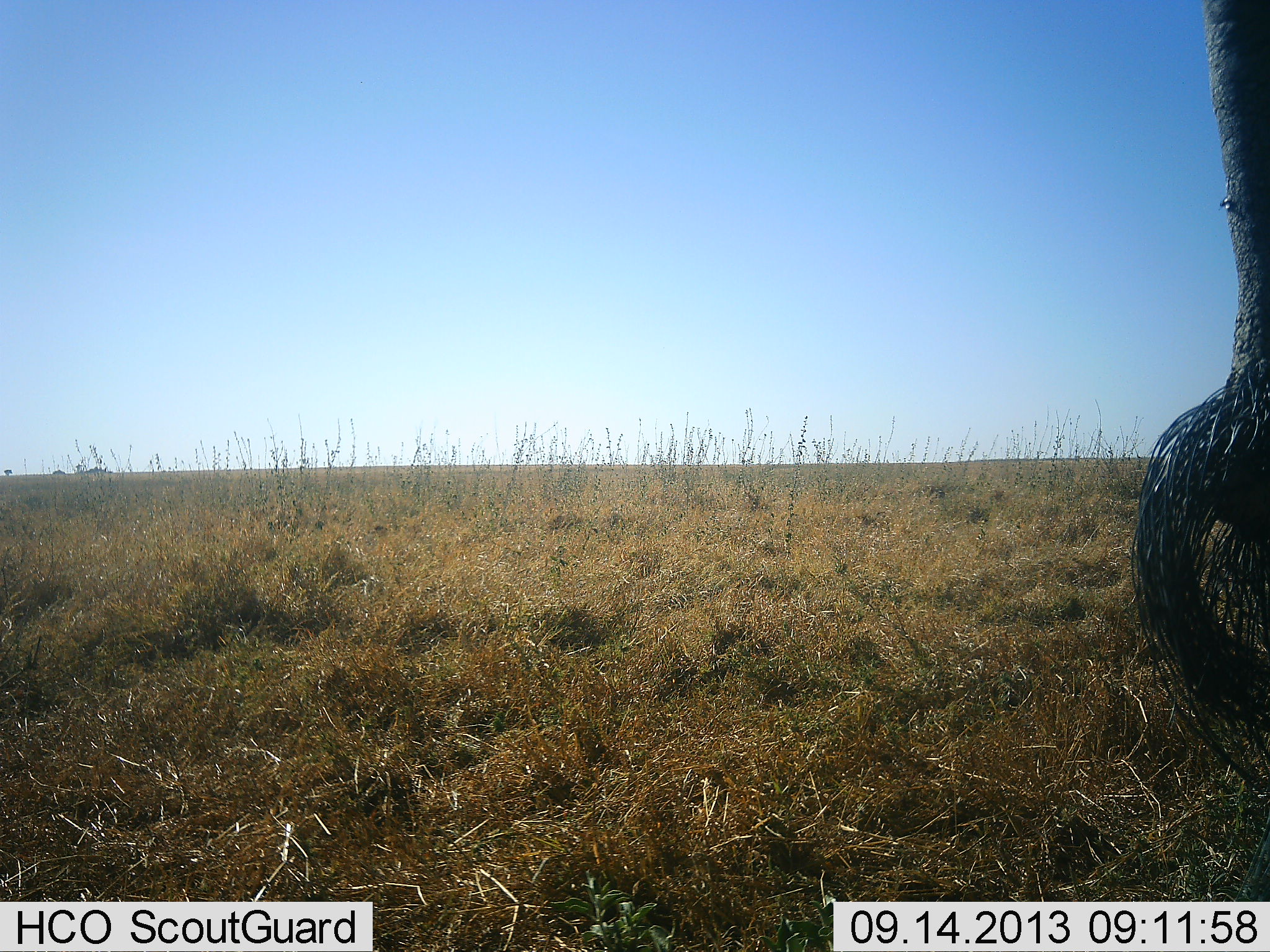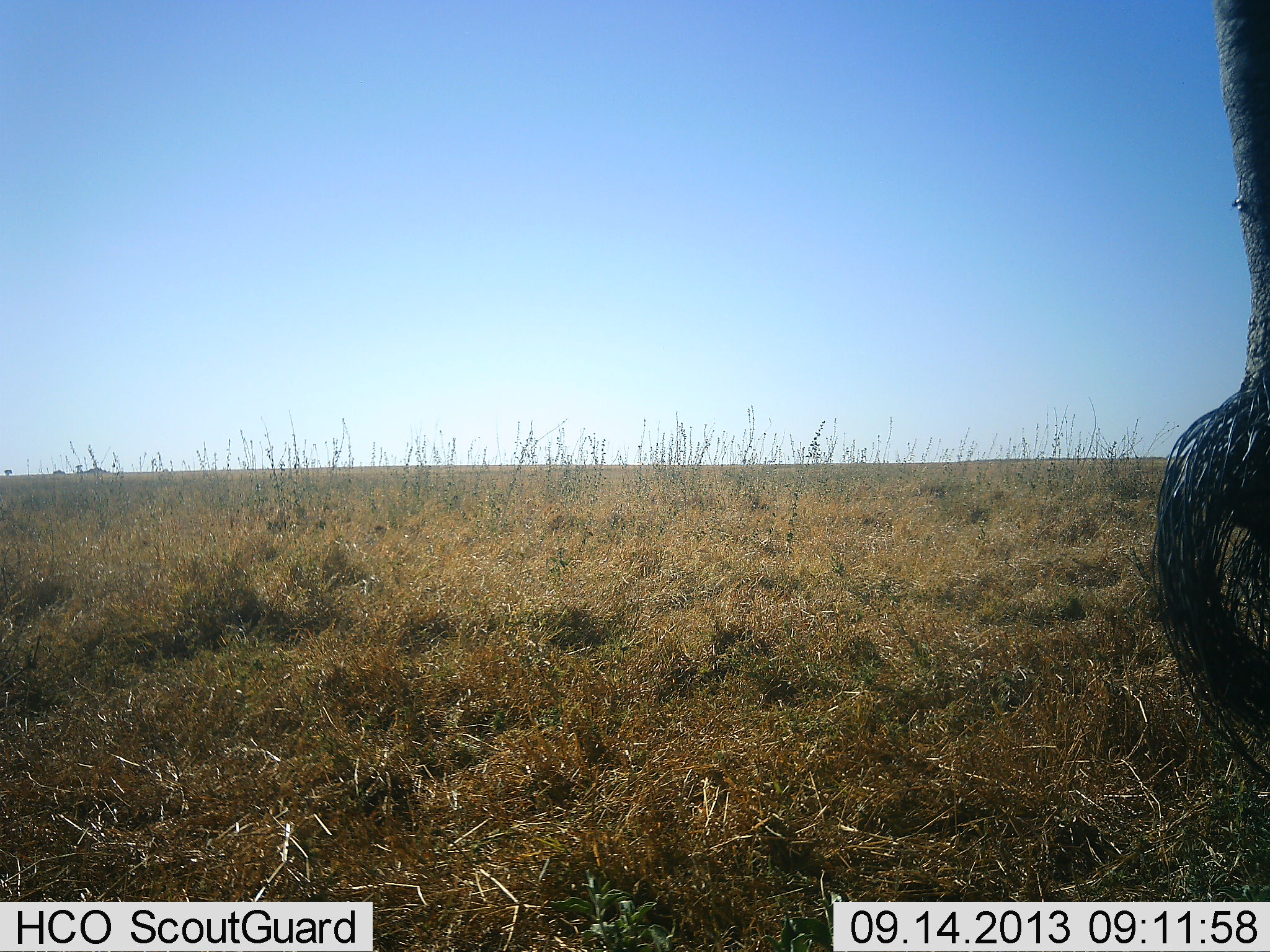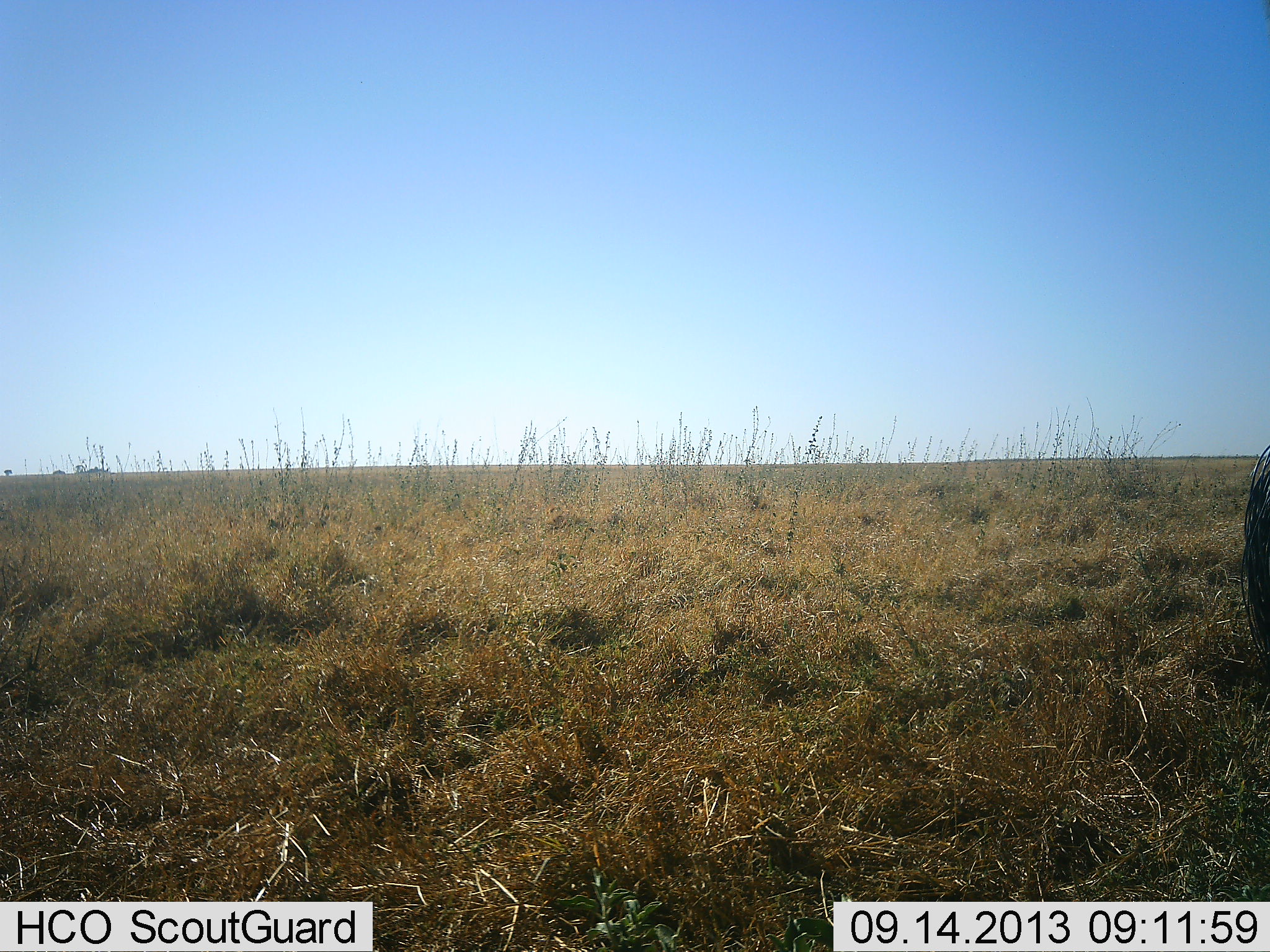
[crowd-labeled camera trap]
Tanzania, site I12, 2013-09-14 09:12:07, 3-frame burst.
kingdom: Animalia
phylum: Chordata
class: Mammalia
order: Proboscidea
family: Elephantidae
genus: Loxodonta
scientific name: Loxodonta africana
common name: african bush elephant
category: elephant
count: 1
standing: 100%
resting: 0%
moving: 0%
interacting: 0%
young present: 0%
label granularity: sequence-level